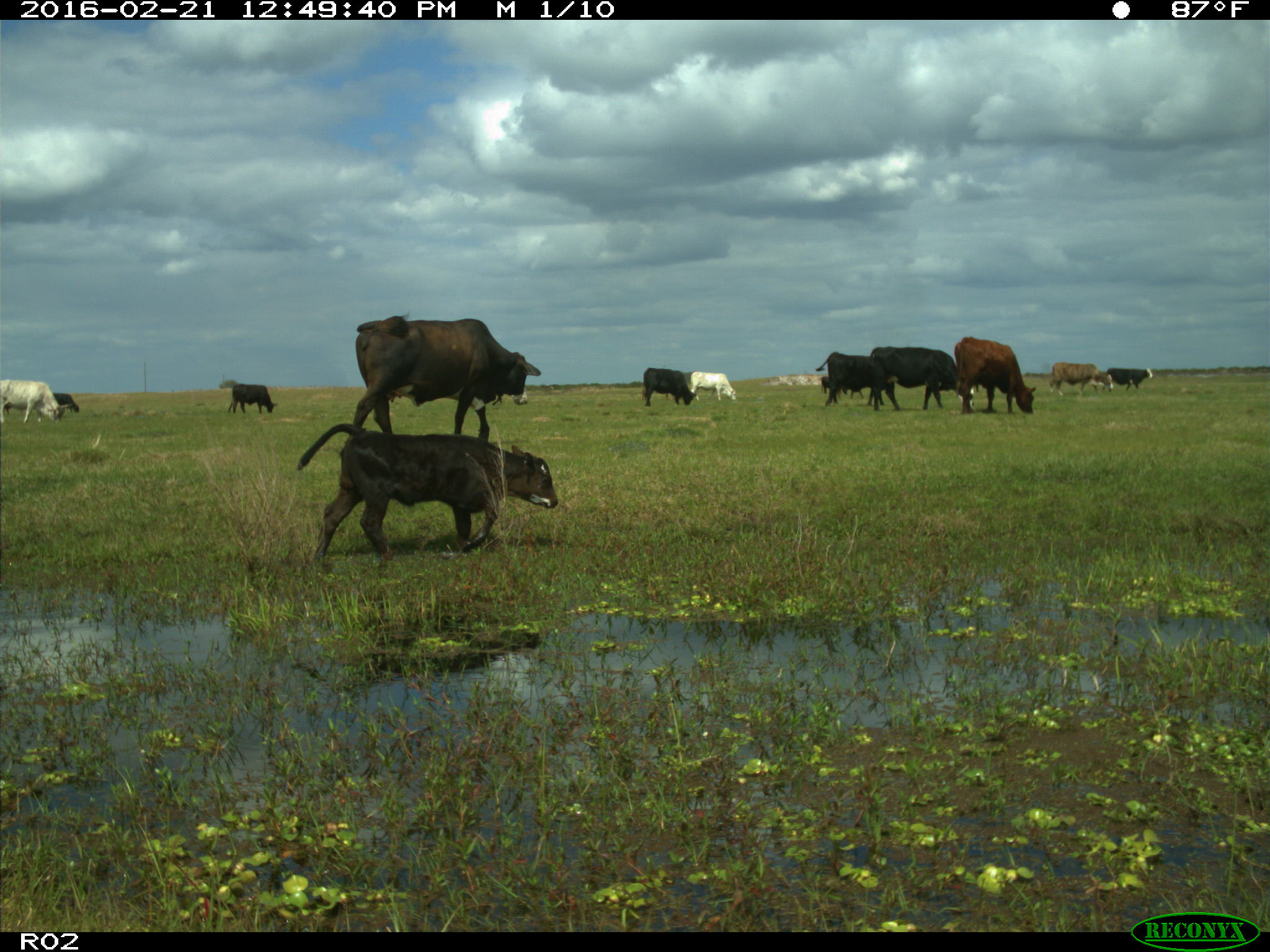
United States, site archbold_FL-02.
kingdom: Animalia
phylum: Chordata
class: Mammalia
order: Artiodactyla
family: Bovidae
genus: Bos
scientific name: Bos taurus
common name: domestic cow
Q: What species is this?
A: Bos taurus (domestic cow).